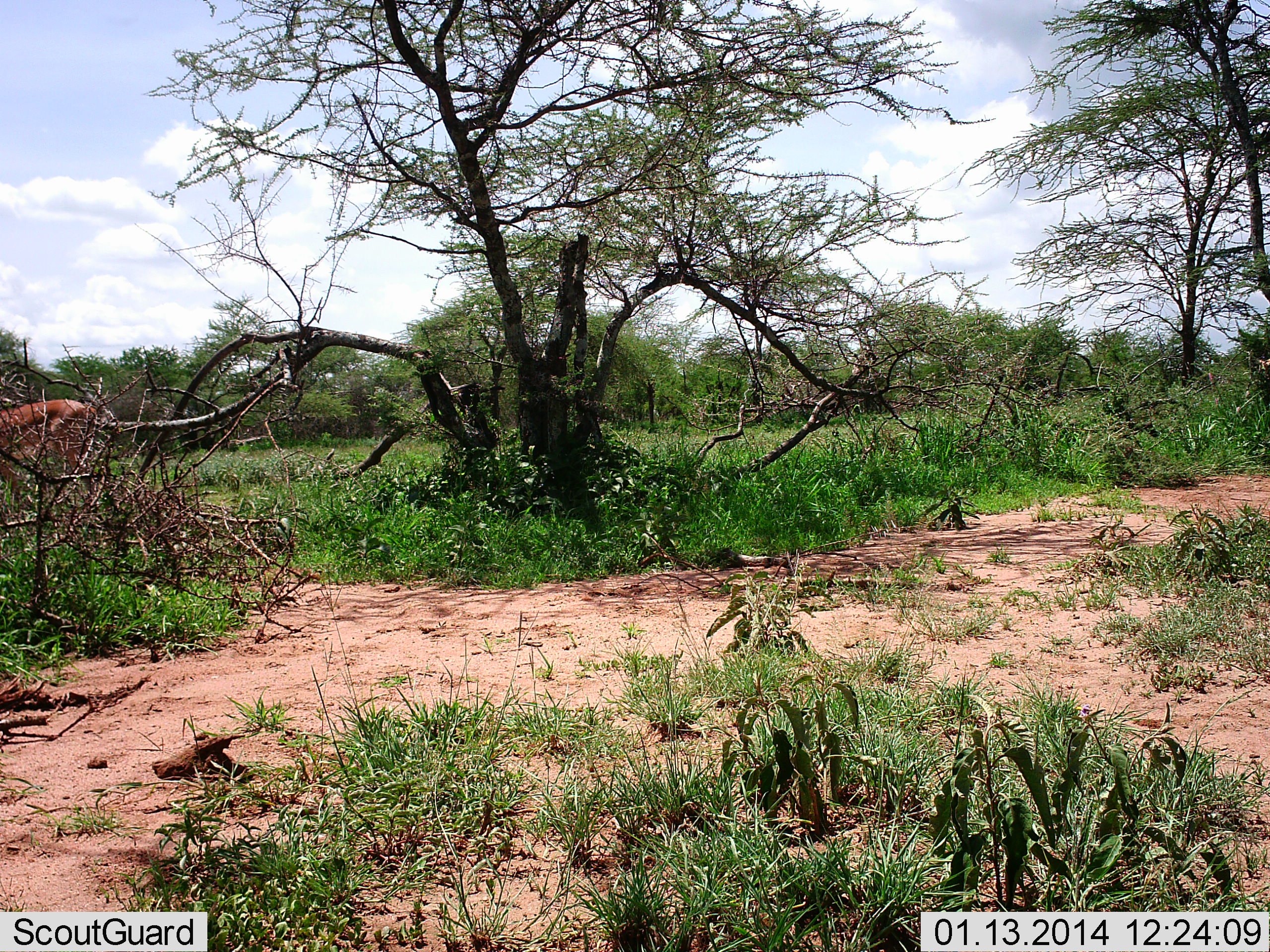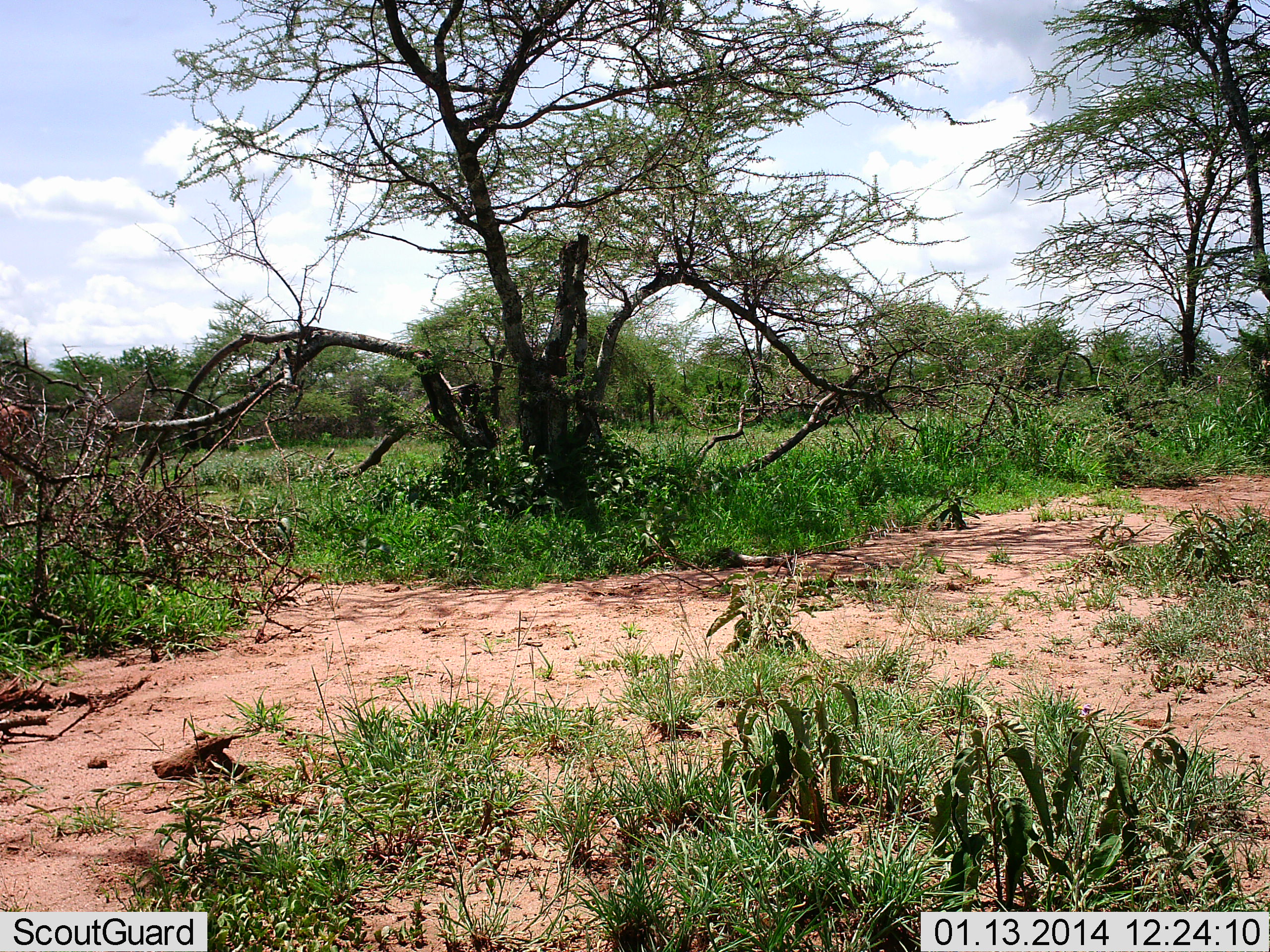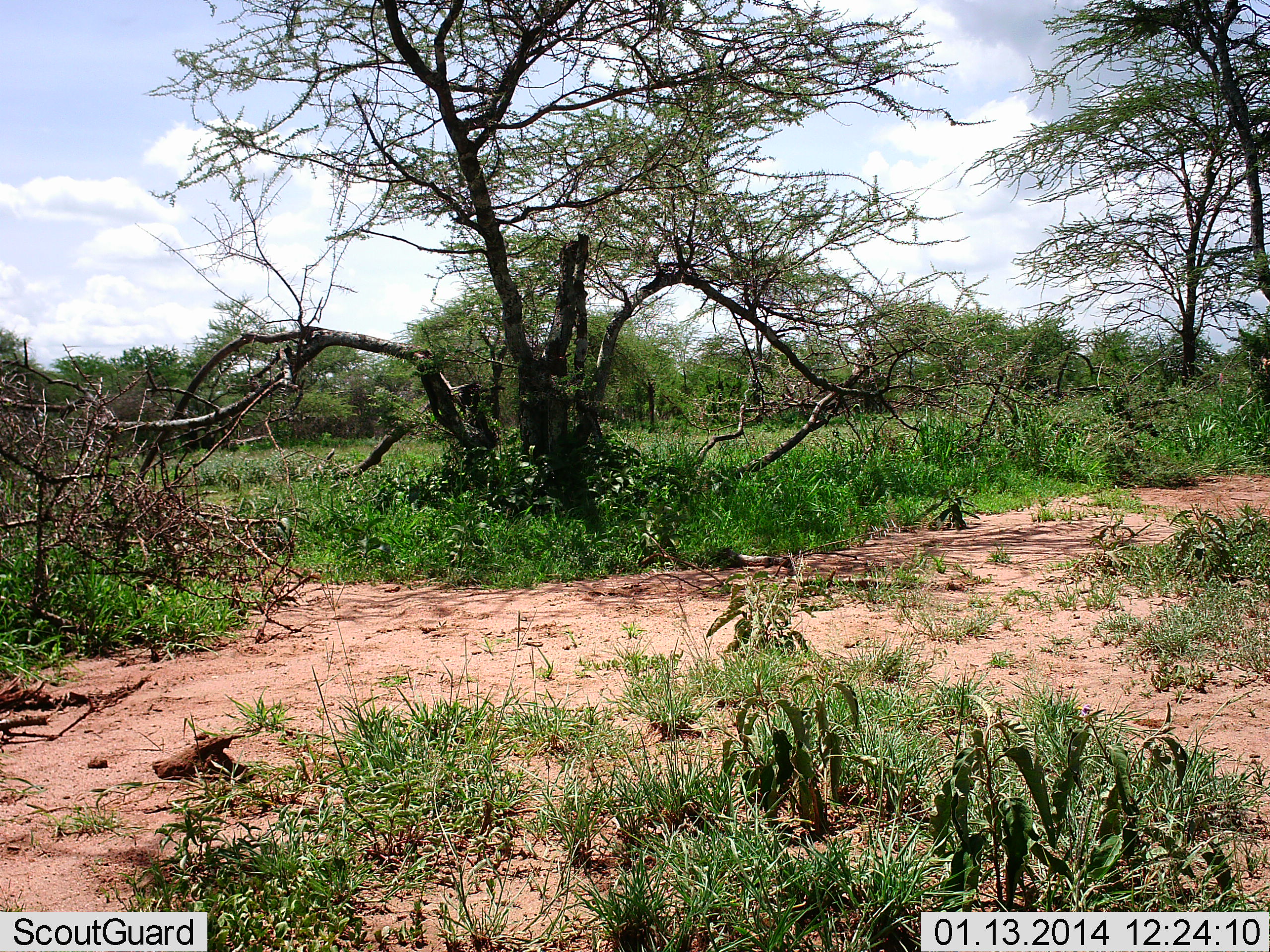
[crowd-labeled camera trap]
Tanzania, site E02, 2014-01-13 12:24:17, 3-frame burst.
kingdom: Animalia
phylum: Chordata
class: Mammalia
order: Artiodactyla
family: Bovidae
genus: Aepyceros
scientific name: Aepyceros melampus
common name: impala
Impala (Aepyceros melampus), count 1. Behavior (volunteer vote fractions): standing 0%, resting 0%, moving 100%, interacting 0%. Young present (vote fraction): 0%. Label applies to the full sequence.